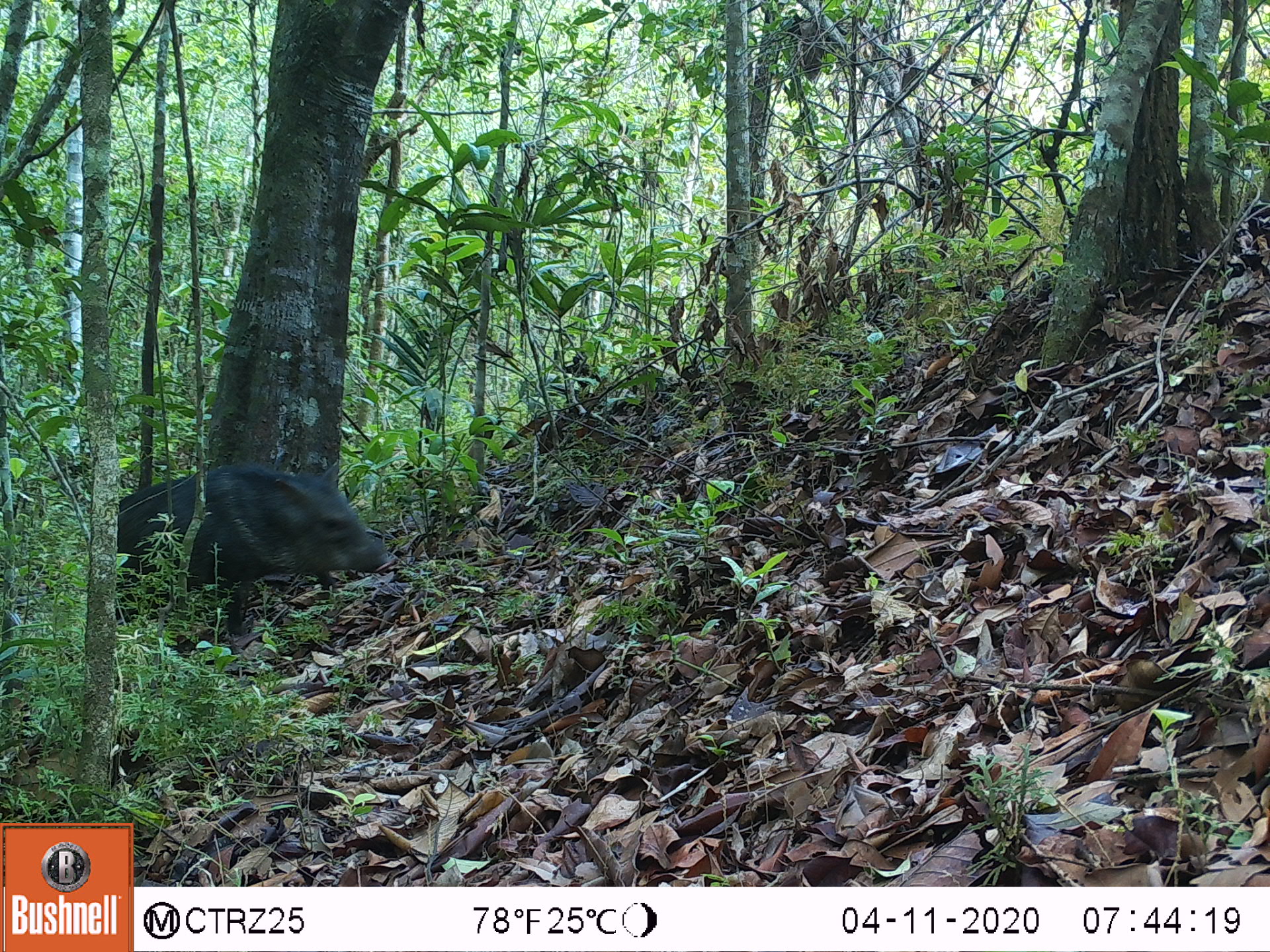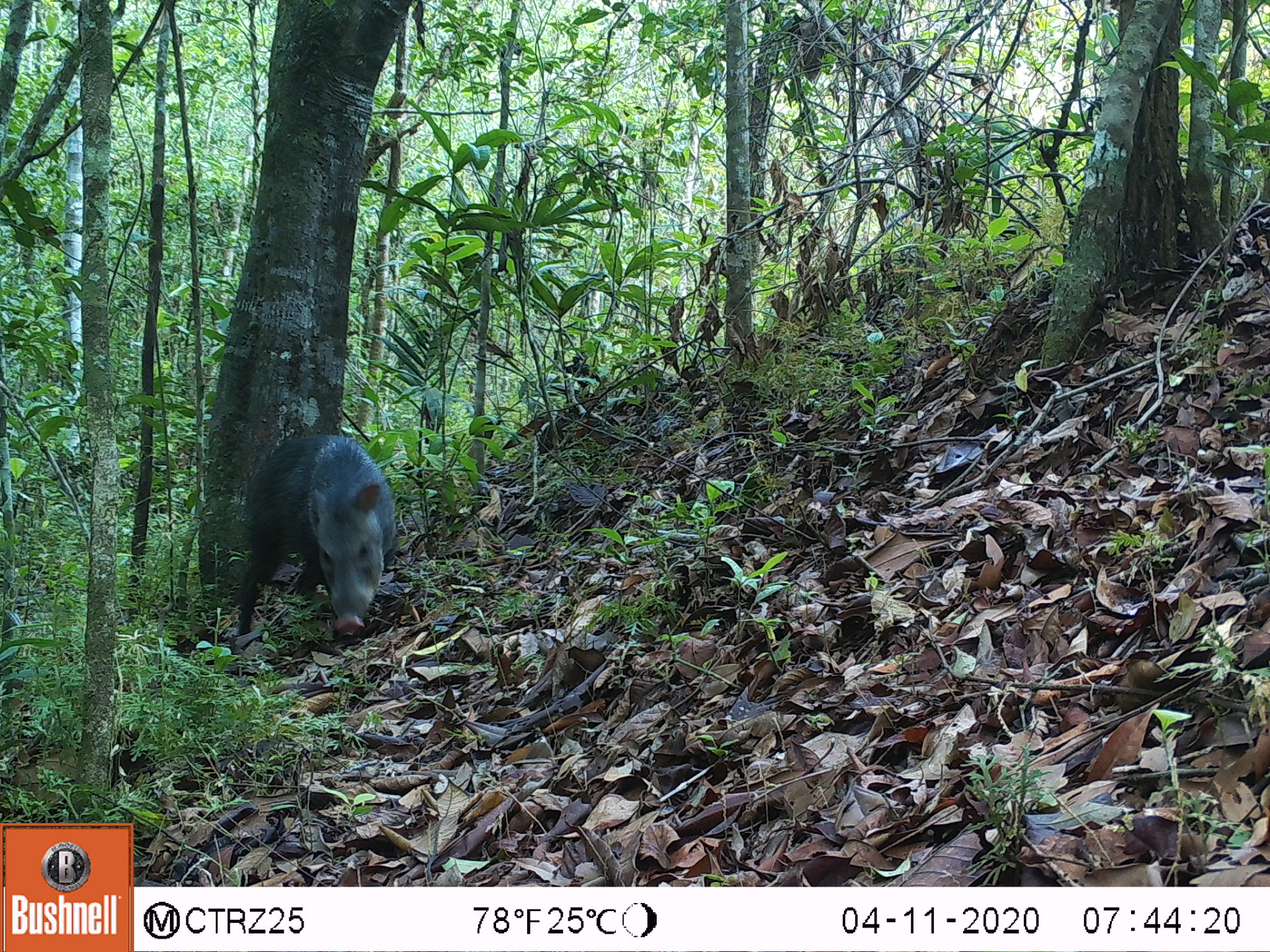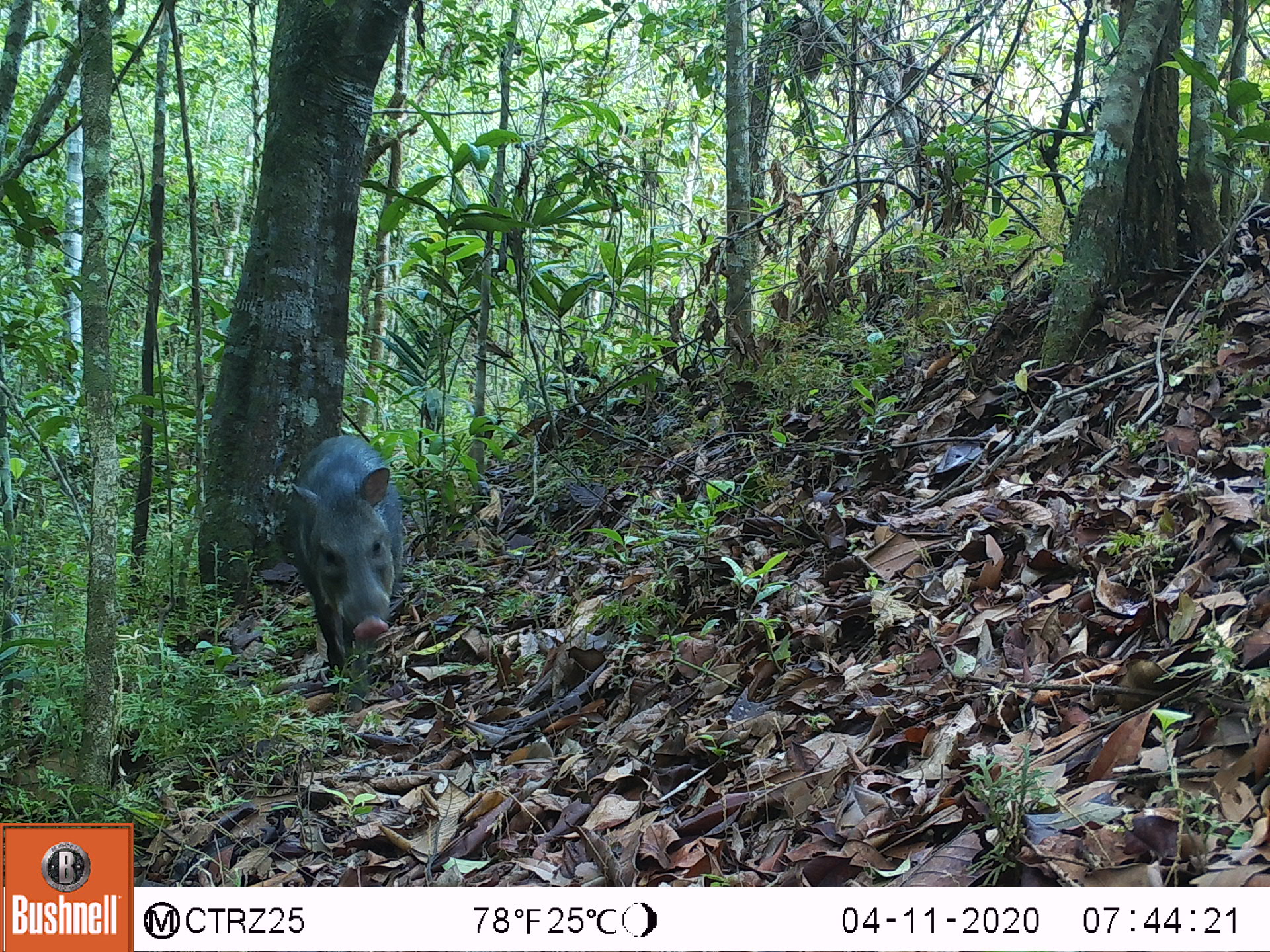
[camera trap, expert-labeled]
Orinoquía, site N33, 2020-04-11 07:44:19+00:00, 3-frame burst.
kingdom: Animalia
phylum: Chordata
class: Mammalia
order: Artiodactyla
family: Tayassuidae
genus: Pecari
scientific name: Pecari tajacu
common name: collared peccary